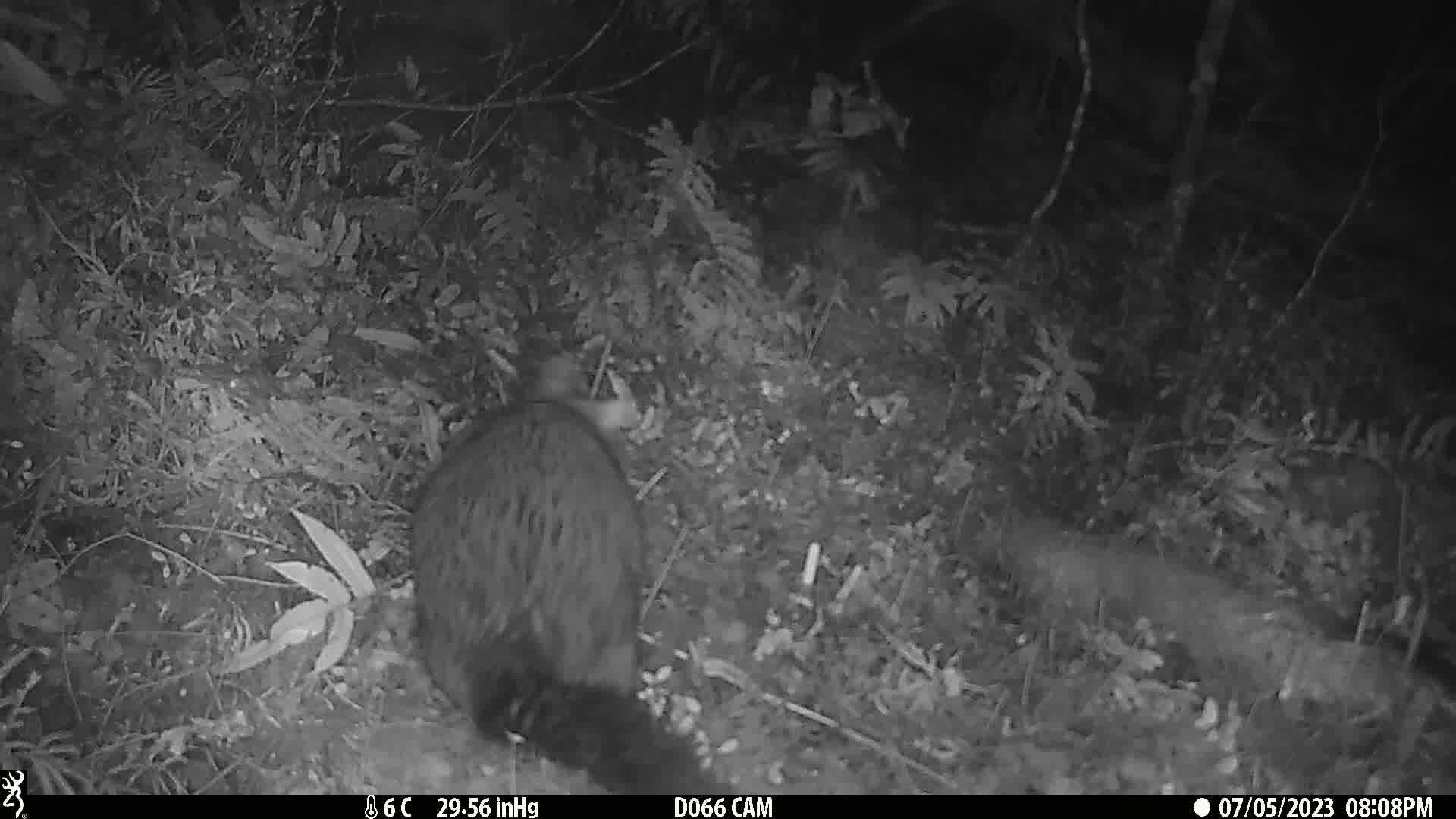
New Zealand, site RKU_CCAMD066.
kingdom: Animalia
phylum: Chordata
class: Mammalia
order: Diprotodontia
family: Phalangeridae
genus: Trichosurus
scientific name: Trichosurus vulpecula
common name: common brushtail possum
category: possum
Possum (common brushtail possum) (Trichosurus vulpecula).